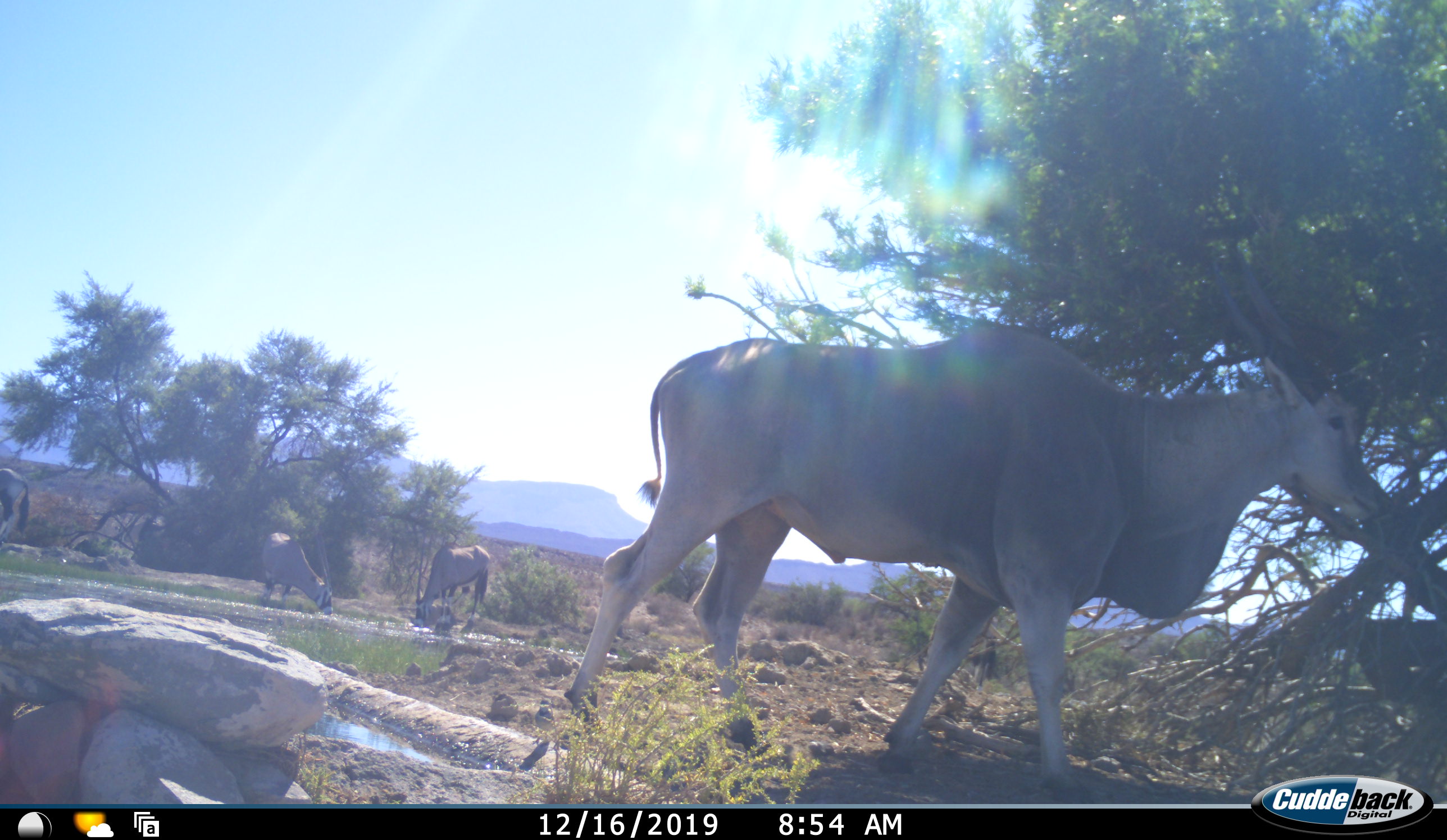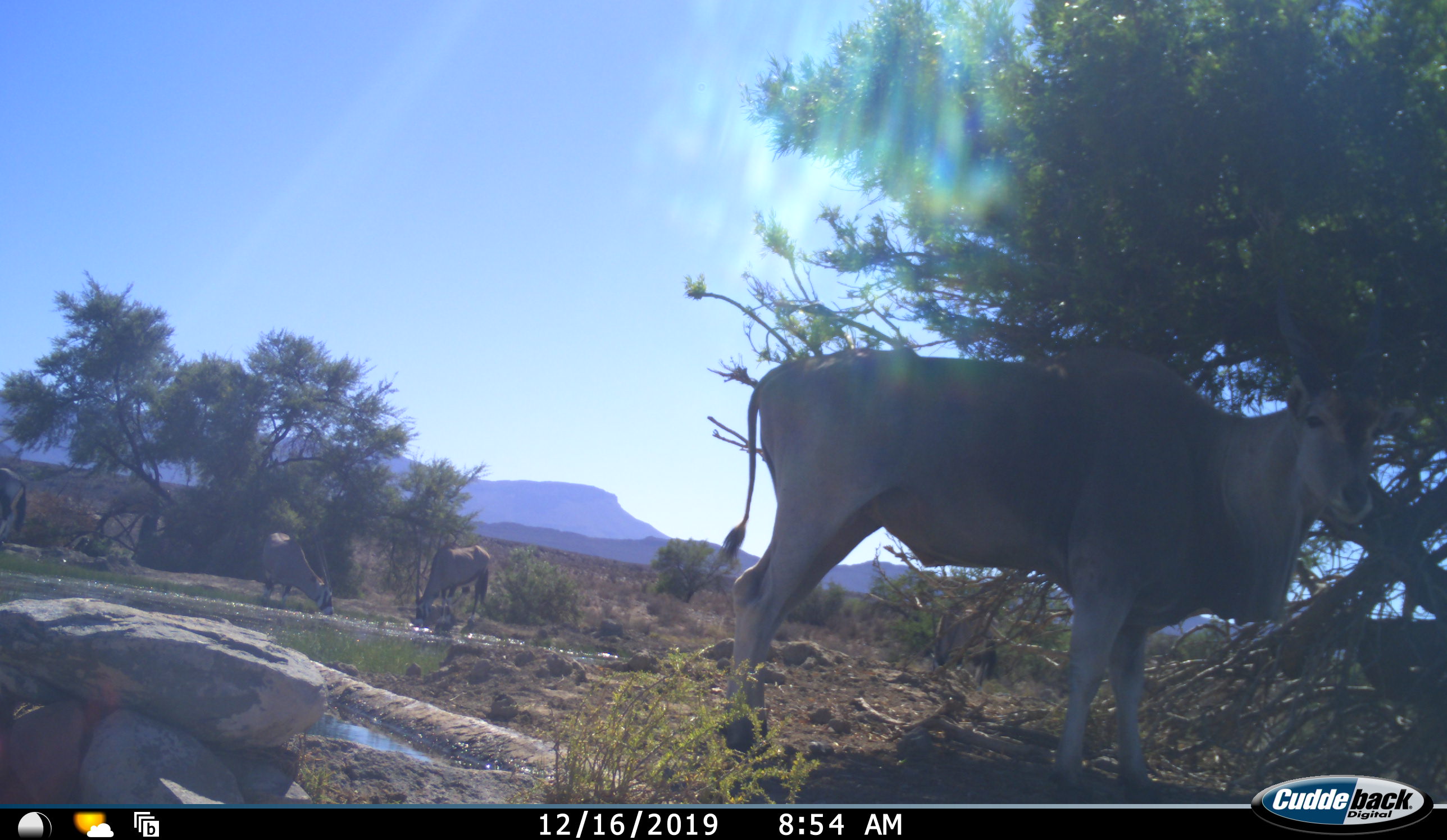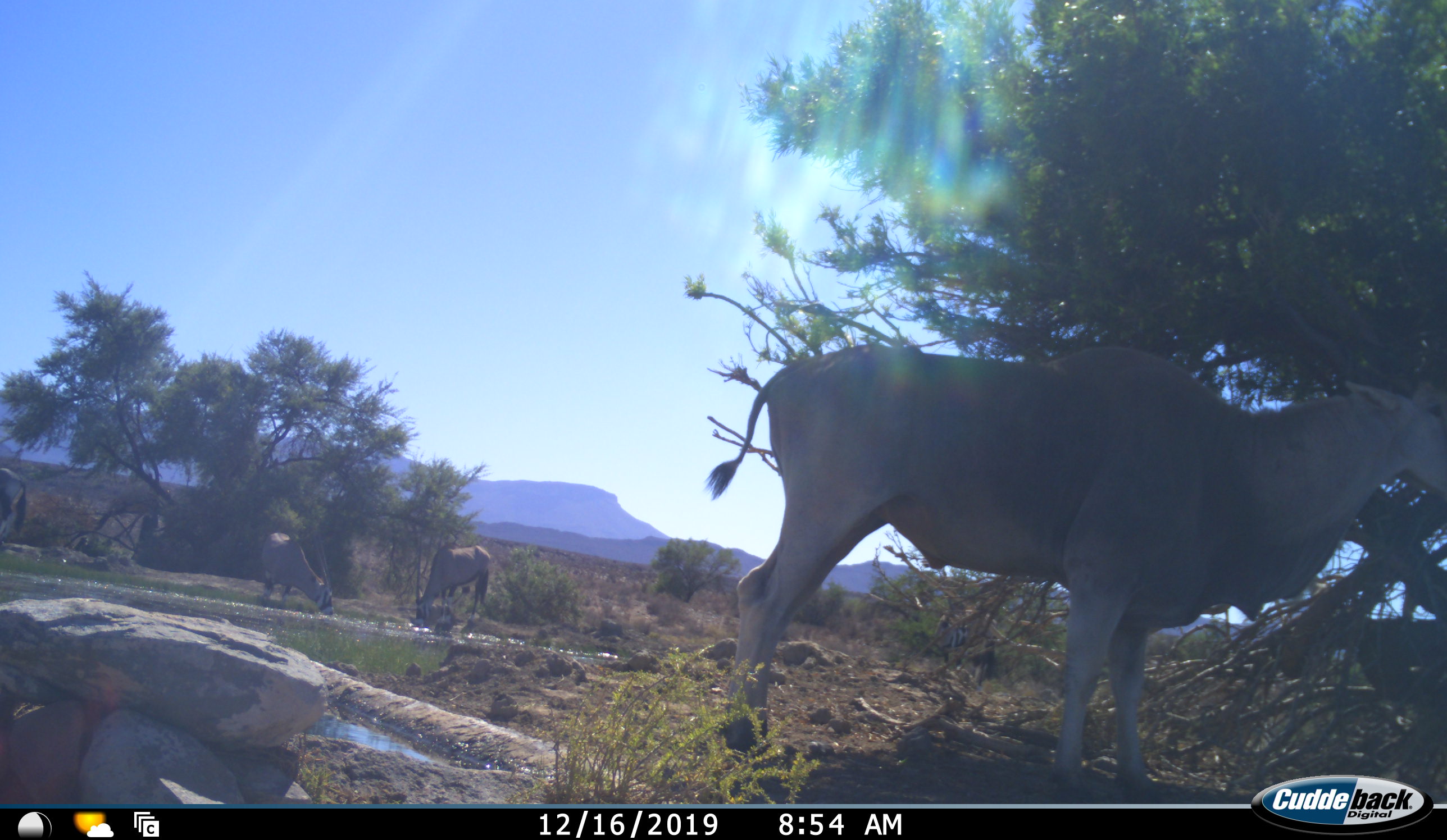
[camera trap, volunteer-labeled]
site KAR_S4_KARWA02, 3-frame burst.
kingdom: Animalia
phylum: Chordata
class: Mammalia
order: Artiodactyla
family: Bovidae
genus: Tragelaphus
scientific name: Tragelaphus oryx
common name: eland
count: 1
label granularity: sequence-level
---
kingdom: Animalia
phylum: Chordata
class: Mammalia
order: Artiodactyla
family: Bovidae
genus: Oryx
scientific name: Oryx gazella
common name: gemsbok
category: oryx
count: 4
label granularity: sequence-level